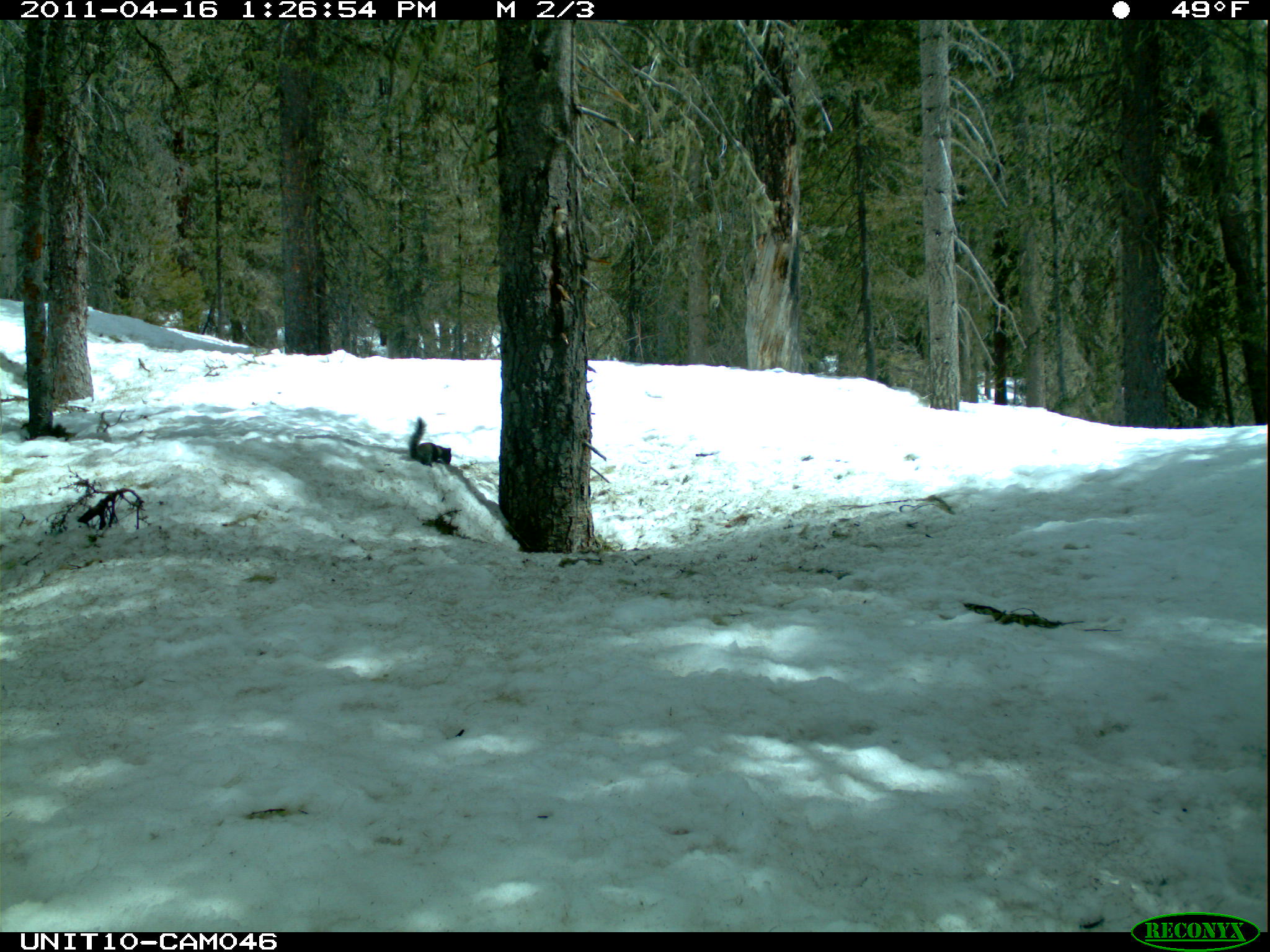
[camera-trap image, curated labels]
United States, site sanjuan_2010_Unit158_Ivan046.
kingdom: Animalia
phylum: Chordata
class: Mammalia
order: Rodentia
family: Sciuridae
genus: Tamiasciurus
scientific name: Tamiasciurus hudsonicus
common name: american red squirrel